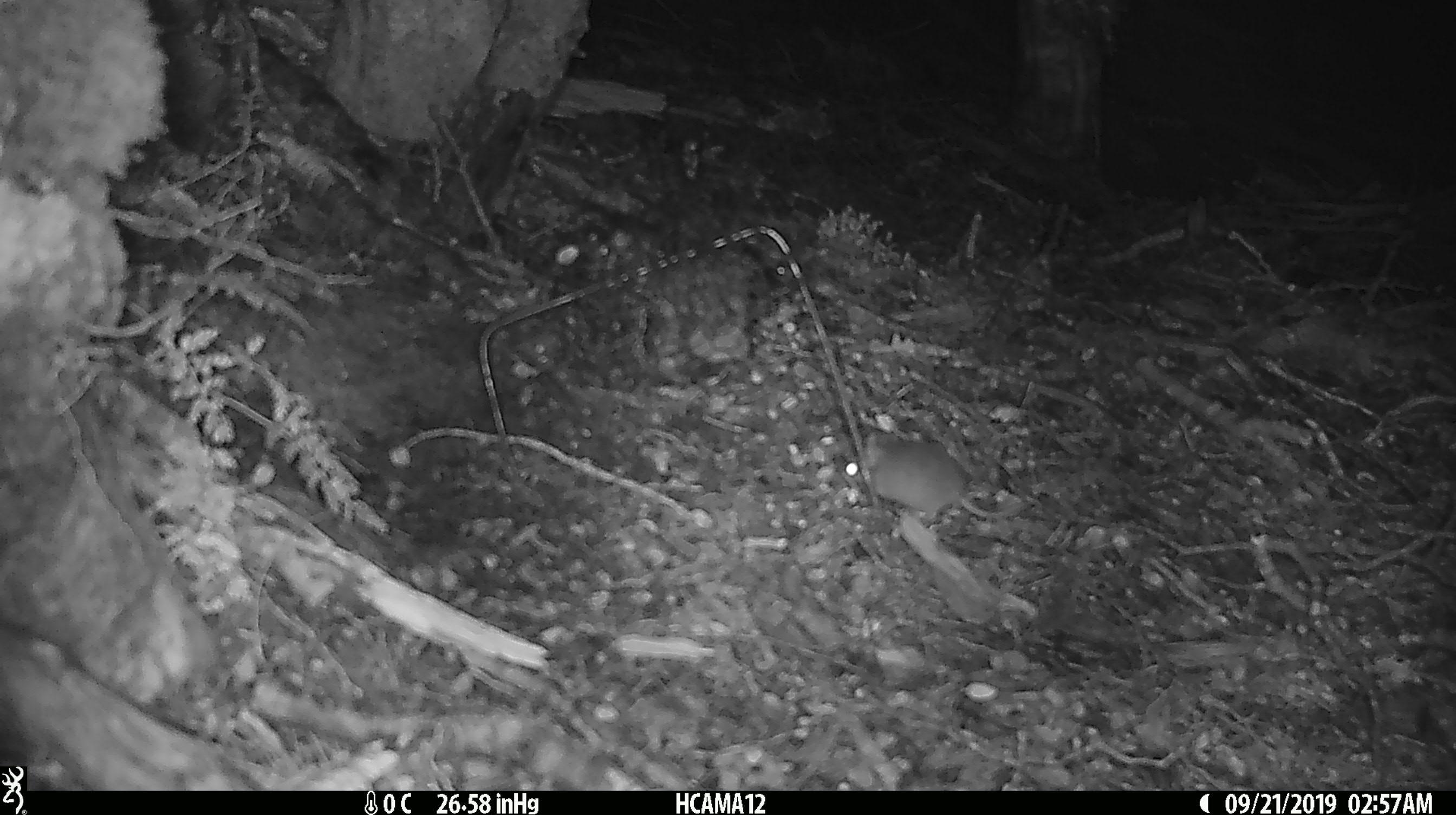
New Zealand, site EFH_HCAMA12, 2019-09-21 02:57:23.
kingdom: Animalia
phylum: Chordata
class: Mammalia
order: Rodentia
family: Muridae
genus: Mus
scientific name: Mus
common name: mouse